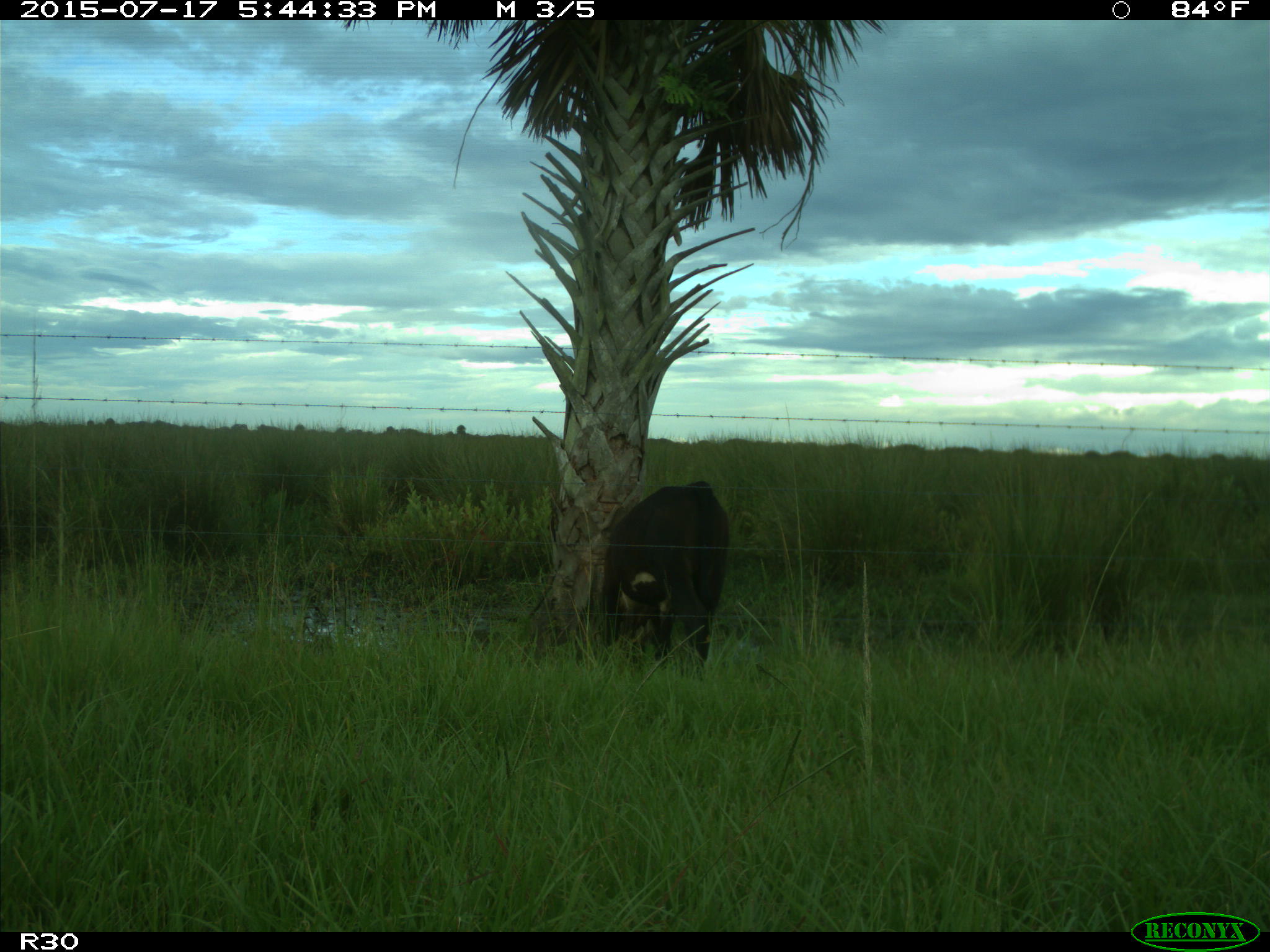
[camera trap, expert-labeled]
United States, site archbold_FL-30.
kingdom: Animalia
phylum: Chordata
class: Mammalia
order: Artiodactyla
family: Bovidae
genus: Bos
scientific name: Bos taurus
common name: domestic cow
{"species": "Bos taurus (domestic cow)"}